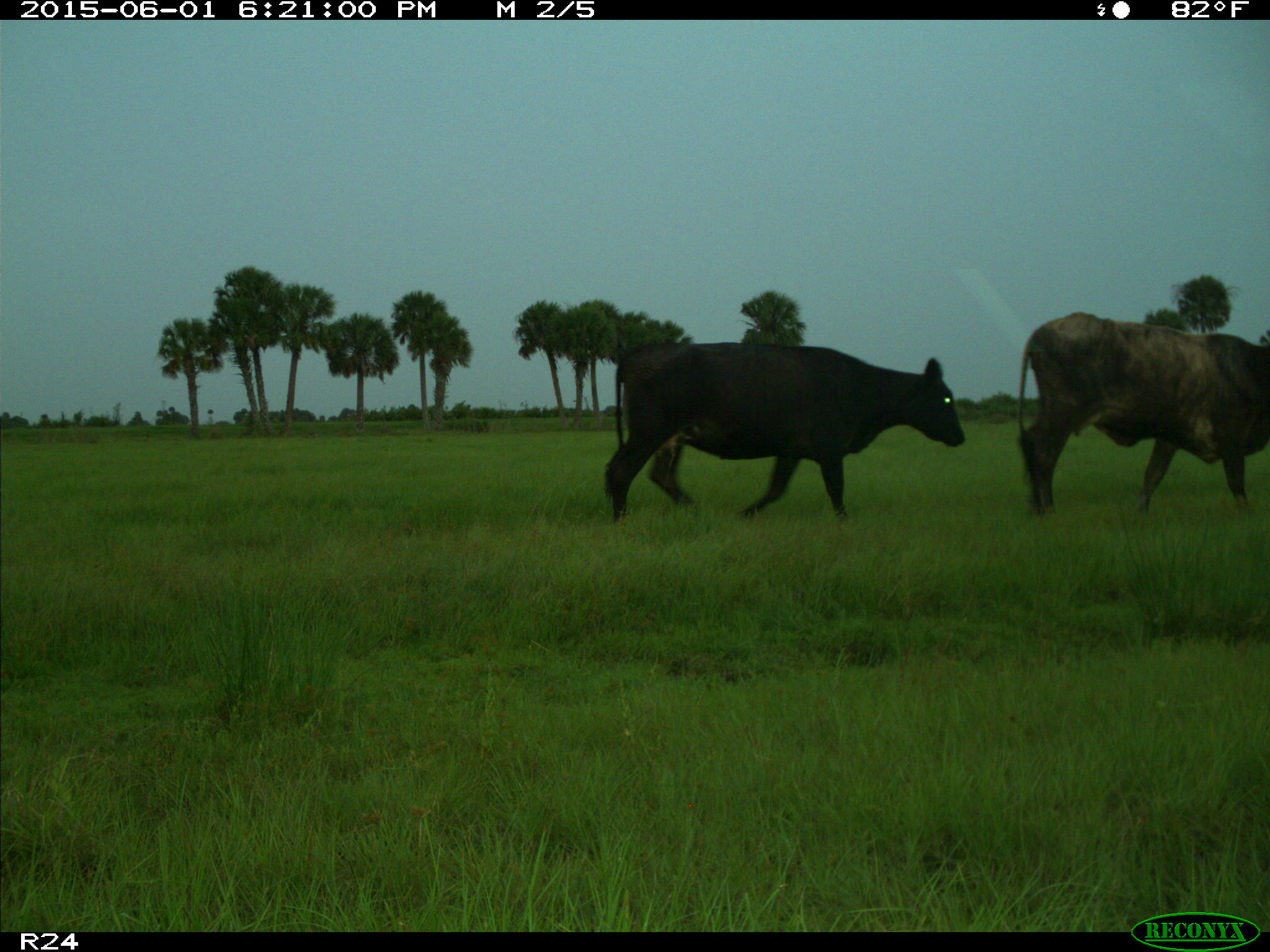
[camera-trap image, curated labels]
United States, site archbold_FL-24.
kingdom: Animalia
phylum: Chordata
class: Mammalia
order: Artiodactyla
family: Bovidae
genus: Bos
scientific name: Bos taurus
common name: domestic cow